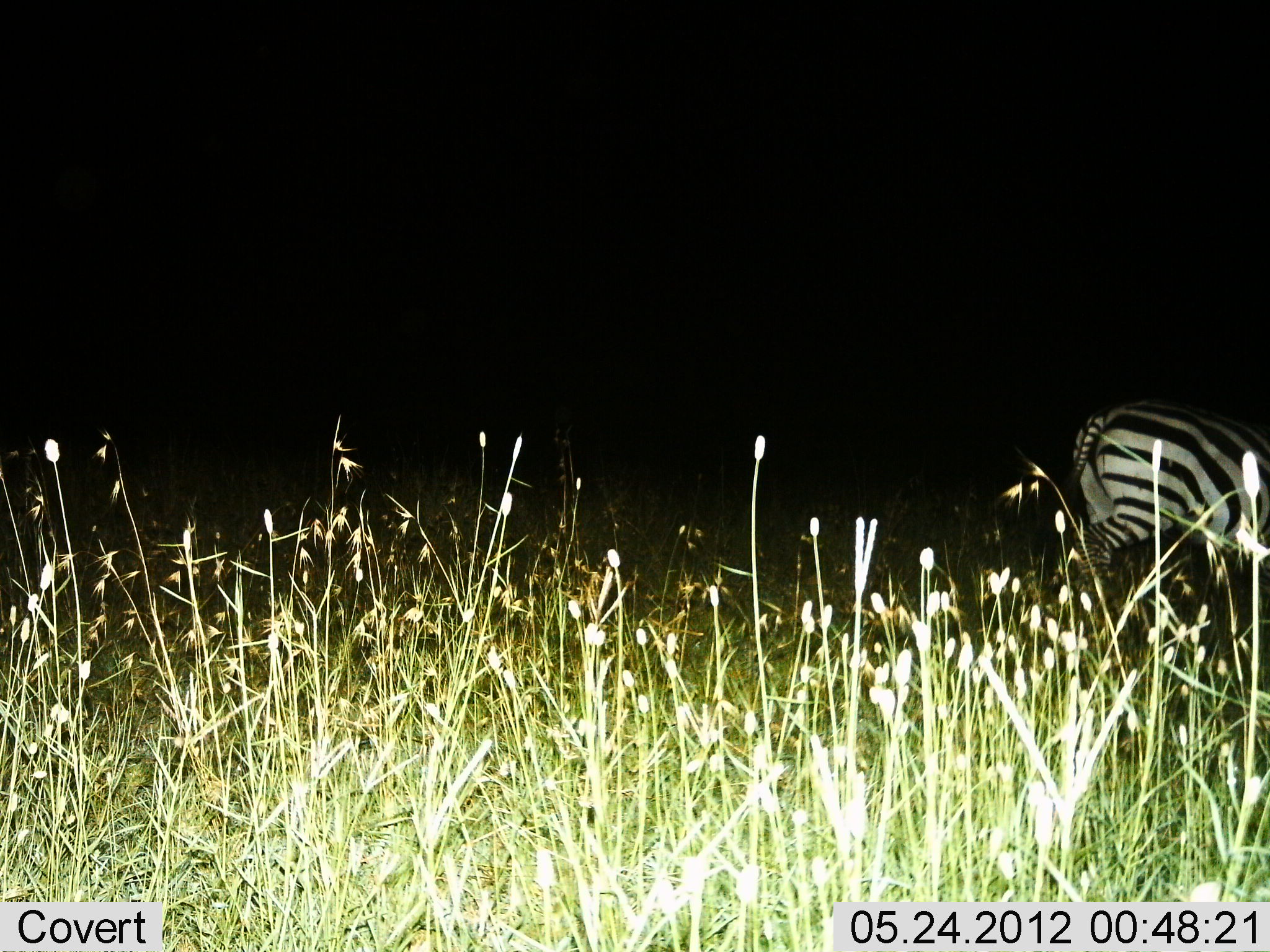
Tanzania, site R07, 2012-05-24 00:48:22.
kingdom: Animalia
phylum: Chordata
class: Mammalia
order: Perissodactyla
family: Equidae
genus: Equus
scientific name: Equus quagga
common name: plains zebra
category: zebra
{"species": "zebra (plains zebra) (Equus quagga)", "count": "1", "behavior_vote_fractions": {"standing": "50%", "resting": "0%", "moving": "30%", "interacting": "0%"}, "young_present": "0%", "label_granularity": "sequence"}